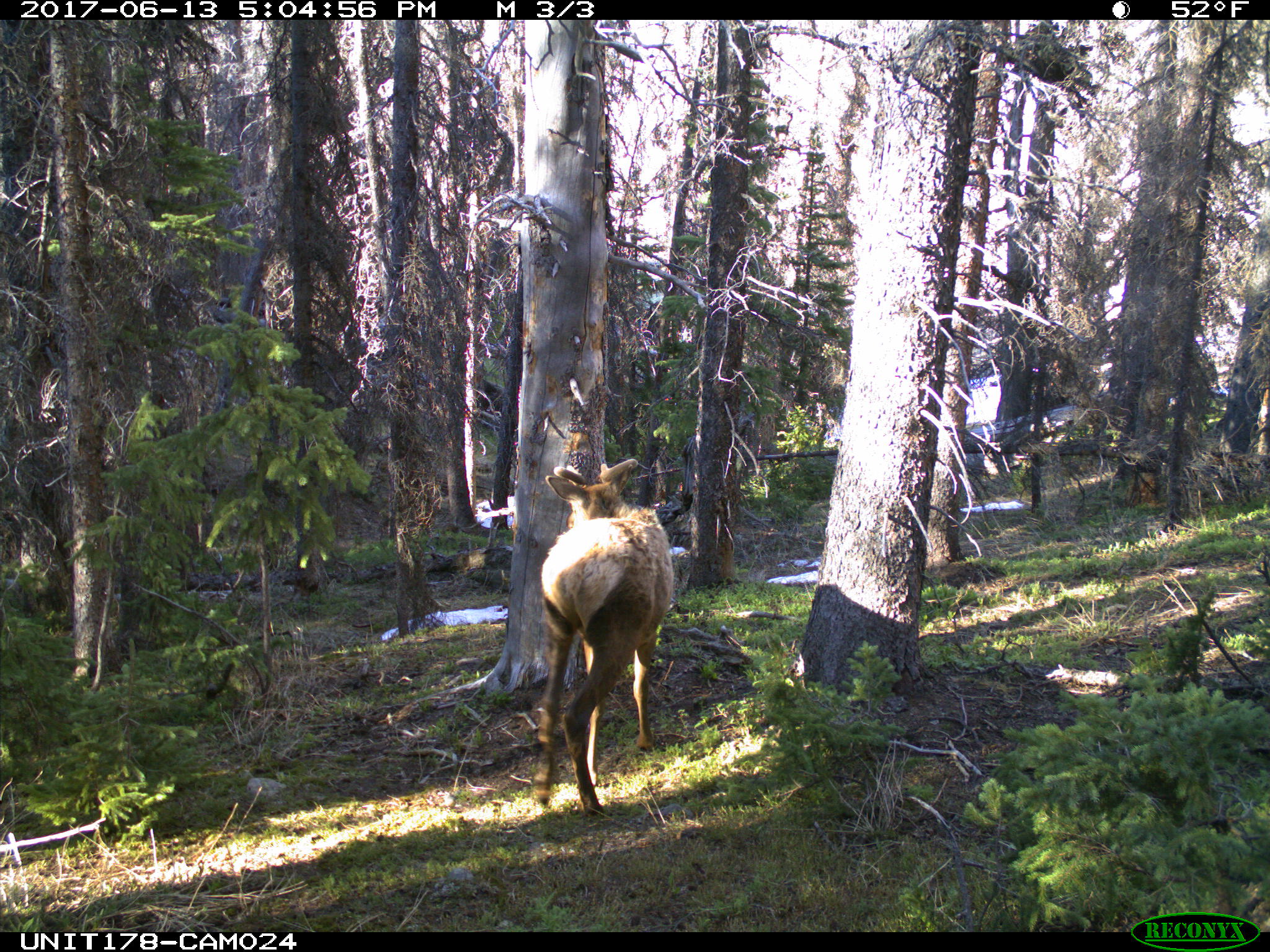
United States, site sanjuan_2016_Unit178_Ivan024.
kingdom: Animalia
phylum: Chordata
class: Mammalia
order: Artiodactyla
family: Cervidae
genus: Cervus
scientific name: Cervus elaphus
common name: red deer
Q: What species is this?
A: Cervus elaphus (red deer).